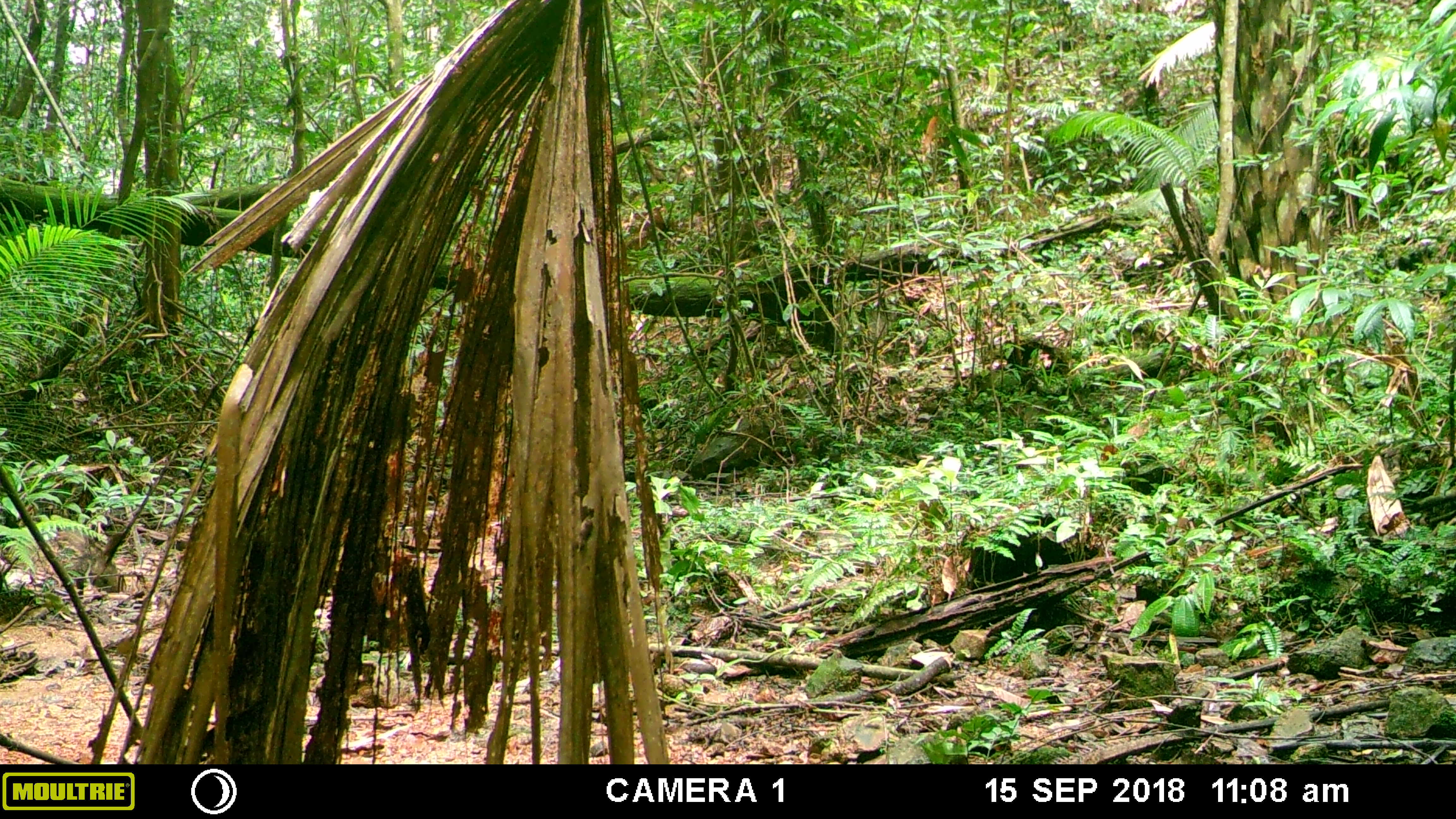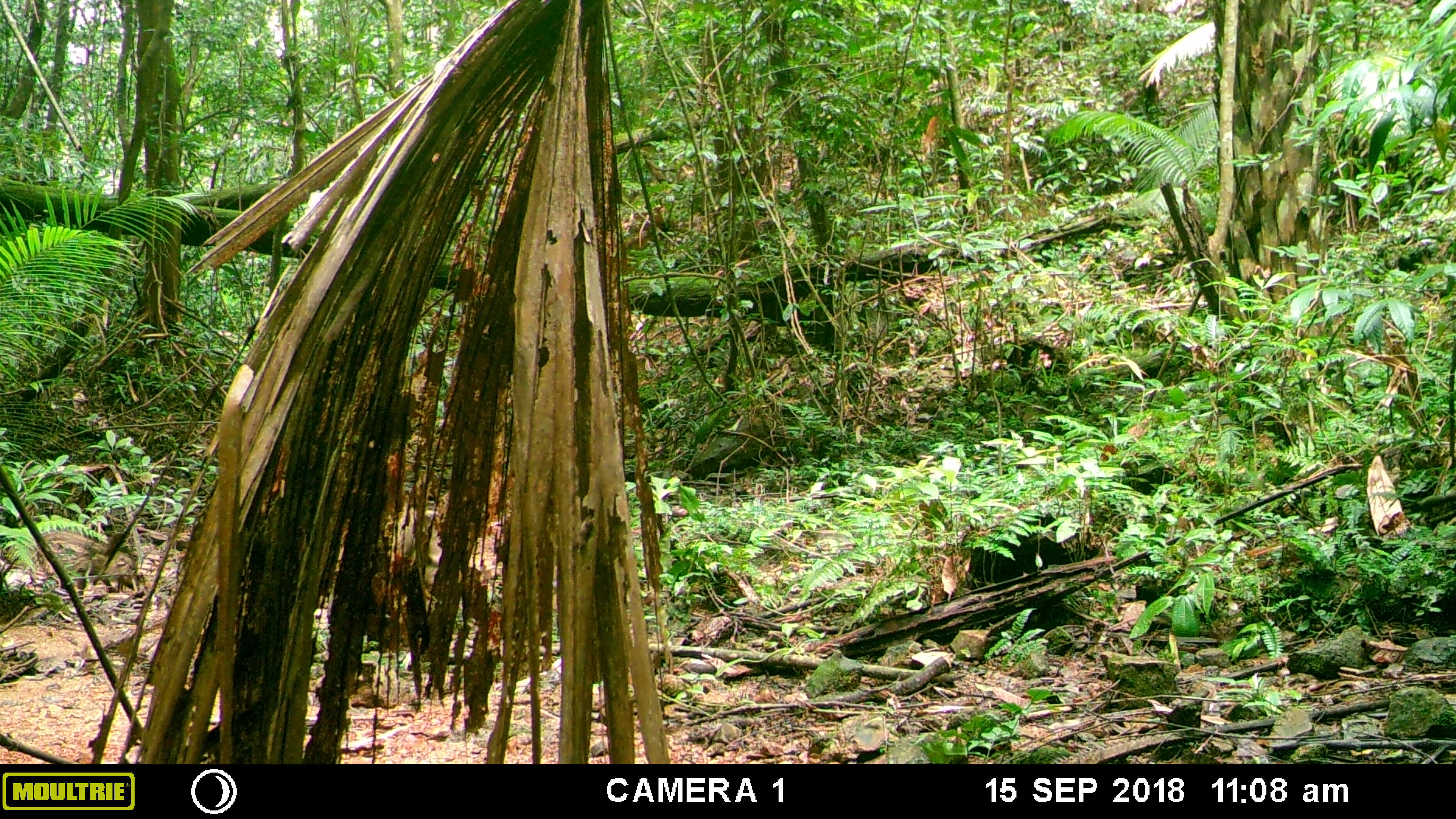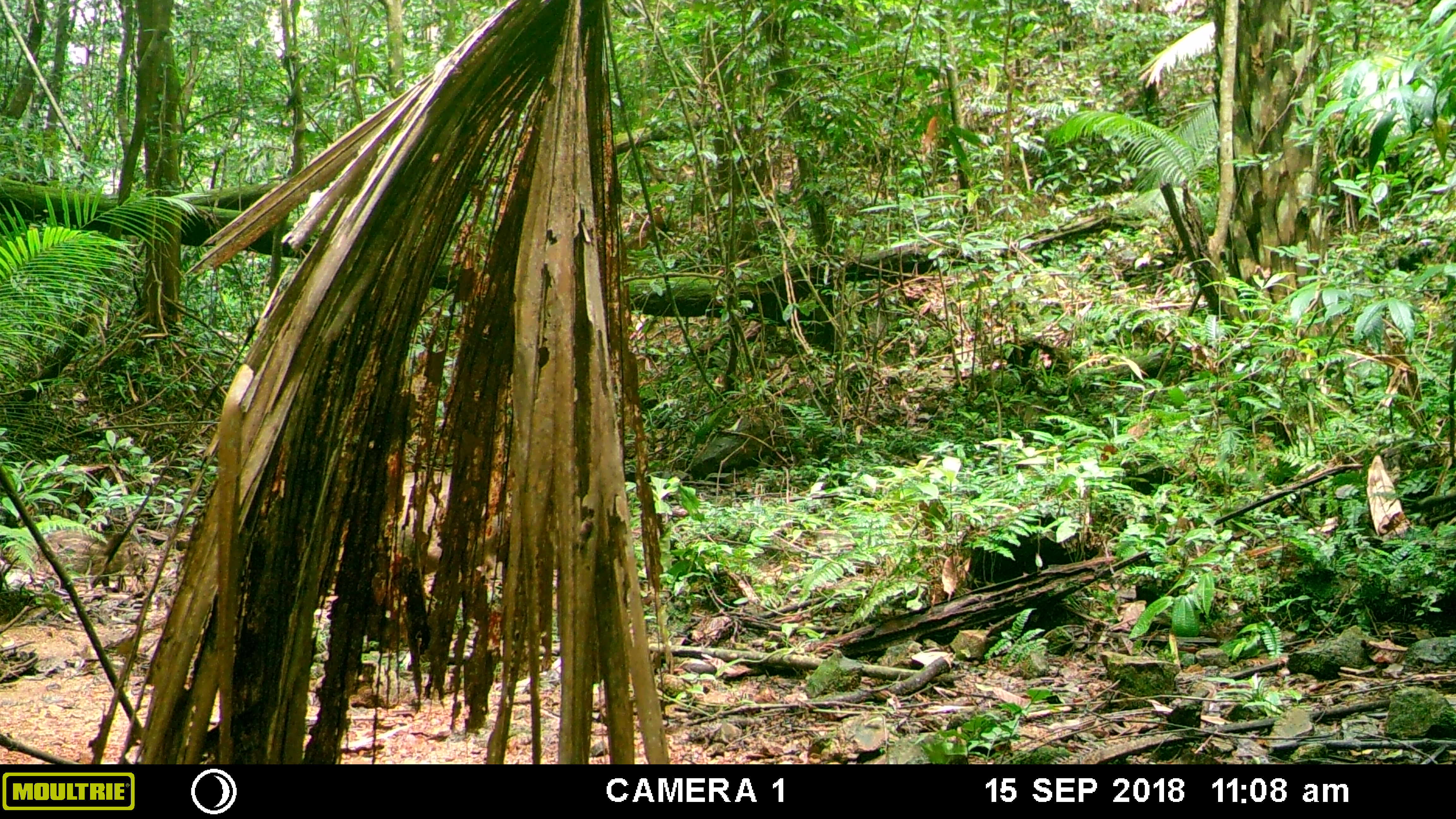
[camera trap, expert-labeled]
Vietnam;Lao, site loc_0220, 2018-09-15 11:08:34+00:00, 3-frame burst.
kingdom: Animalia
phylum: Chordata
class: Mammalia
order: Artiodactyla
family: Suidae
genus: Sus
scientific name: Sus scrofa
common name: eurasian wild pig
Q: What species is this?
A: Eurasian wild pig (Sus scrofa).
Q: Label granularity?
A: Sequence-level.